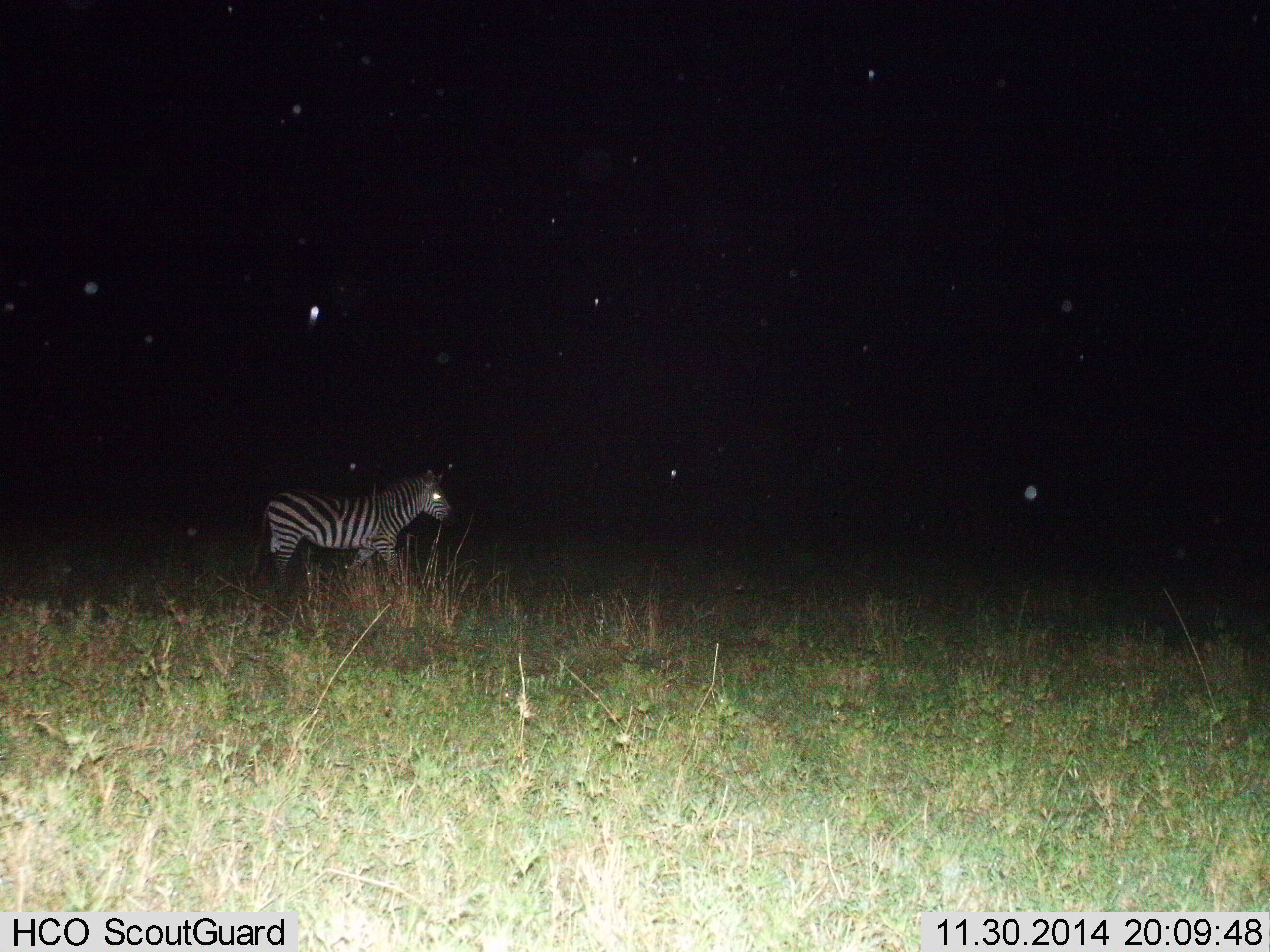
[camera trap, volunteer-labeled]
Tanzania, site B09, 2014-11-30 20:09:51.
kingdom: Animalia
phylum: Chordata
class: Mammalia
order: Perissodactyla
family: Equidae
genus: Equus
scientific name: Equus quagga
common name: plains zebra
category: zebra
Zebra (plains zebra) (Equus quagga), count 1. Behavior (volunteer vote fractions): standing 50%, resting 0%, moving 60%, interacting 0%. Young present (vote fraction): 0%. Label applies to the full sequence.